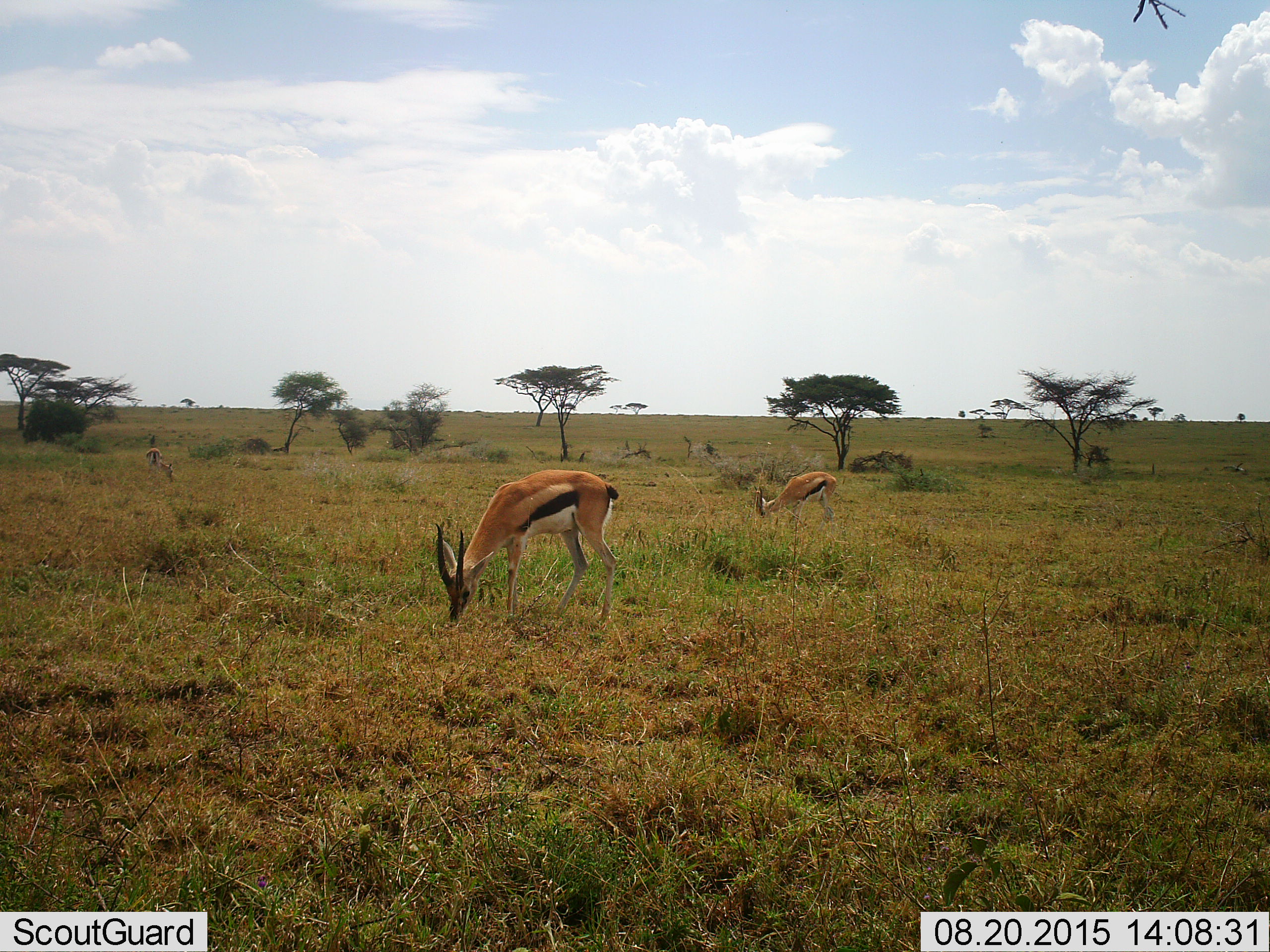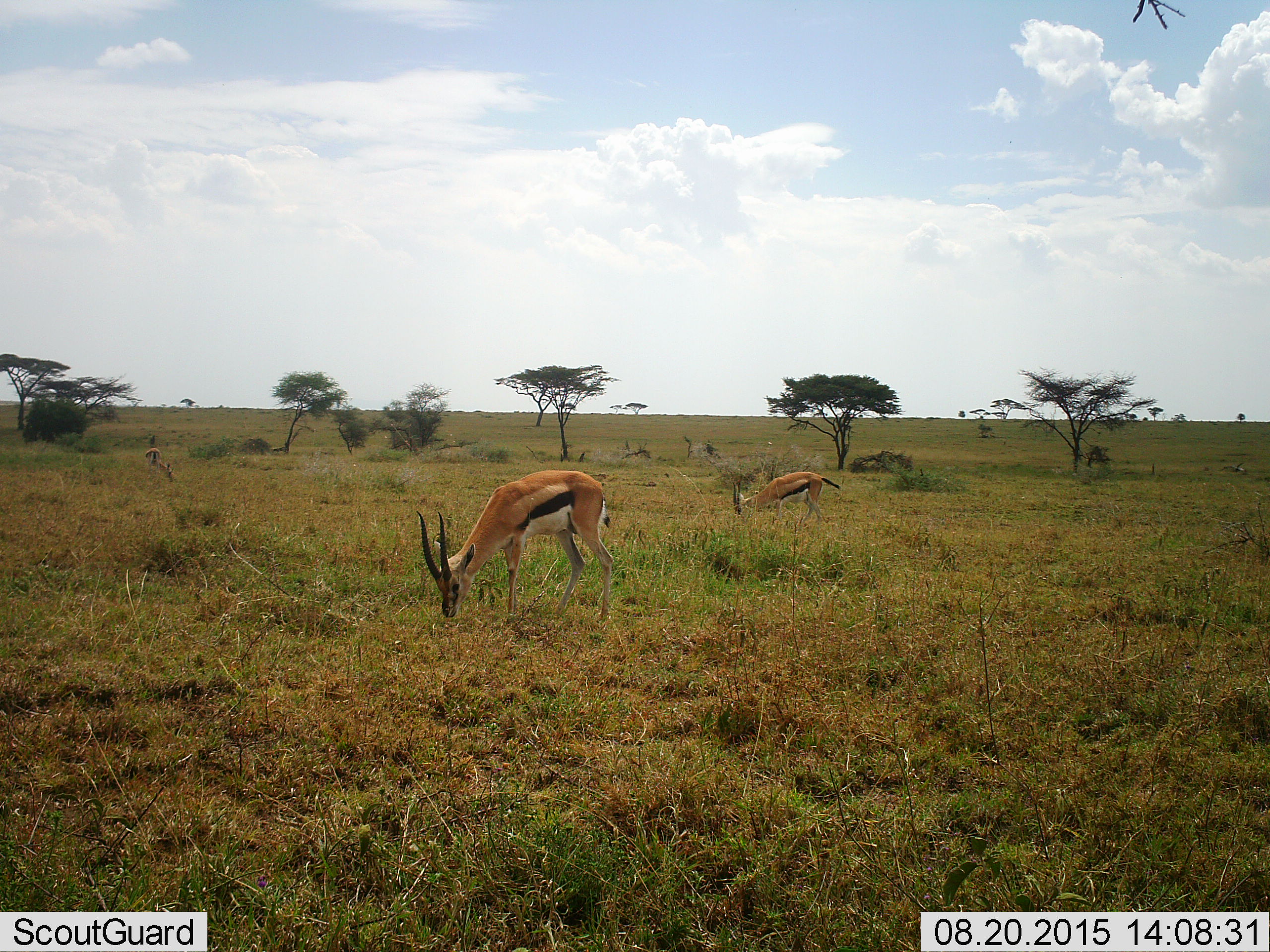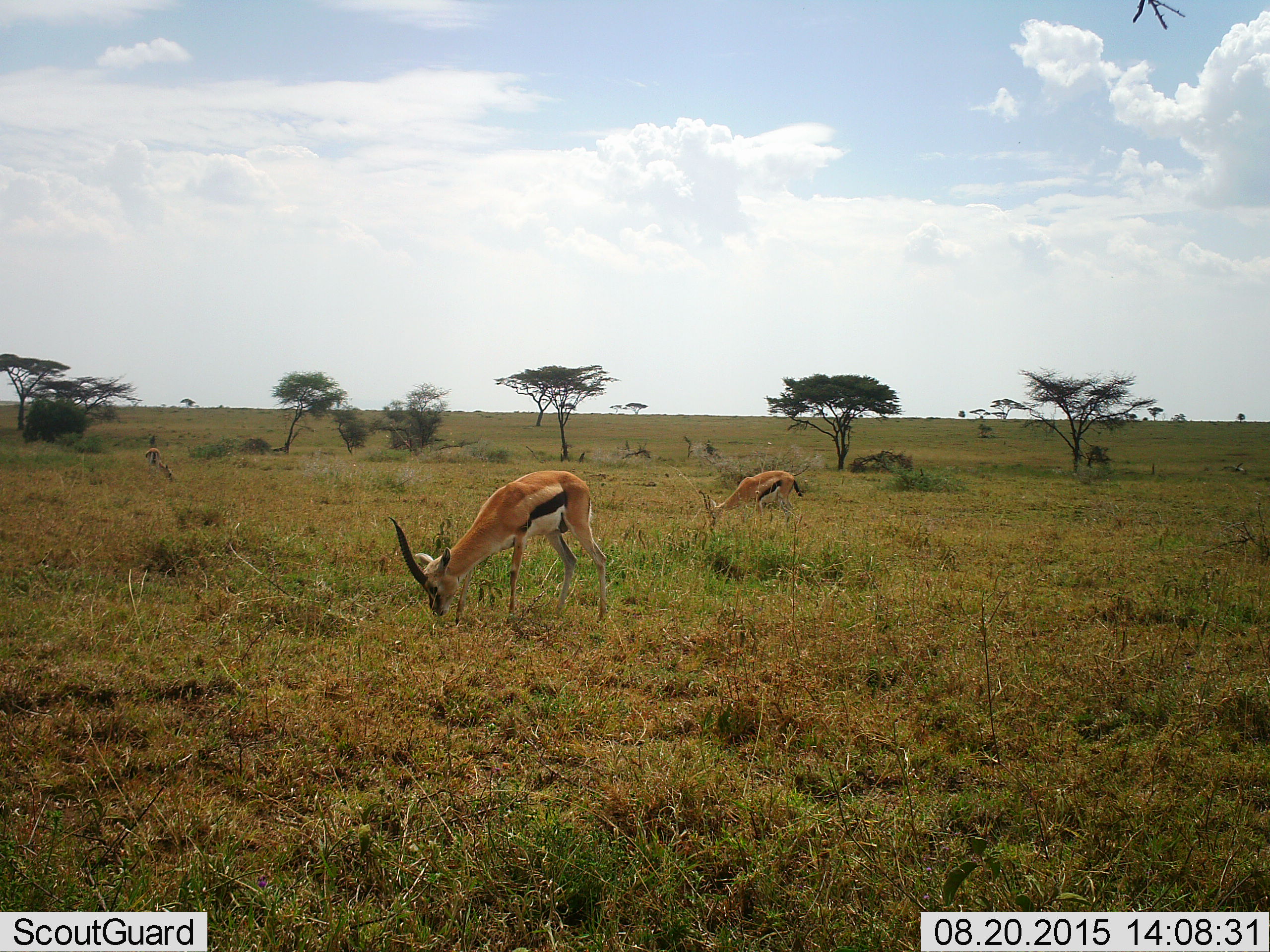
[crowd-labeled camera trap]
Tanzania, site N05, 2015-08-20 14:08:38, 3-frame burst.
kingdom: Animalia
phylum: Chordata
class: Mammalia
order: Artiodactyla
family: Bovidae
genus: Eudorcas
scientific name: Eudorcas thomsonii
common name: thomson's gazelle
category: gazellethomsons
Gazellethomsons (thomson's gazelle) (Eudorcas thomsonii), count 3. Behavior (volunteer vote fractions): standing 44%, resting 0%, moving 0%, interacting 0%. Young present (vote fraction): 0%. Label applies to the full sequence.